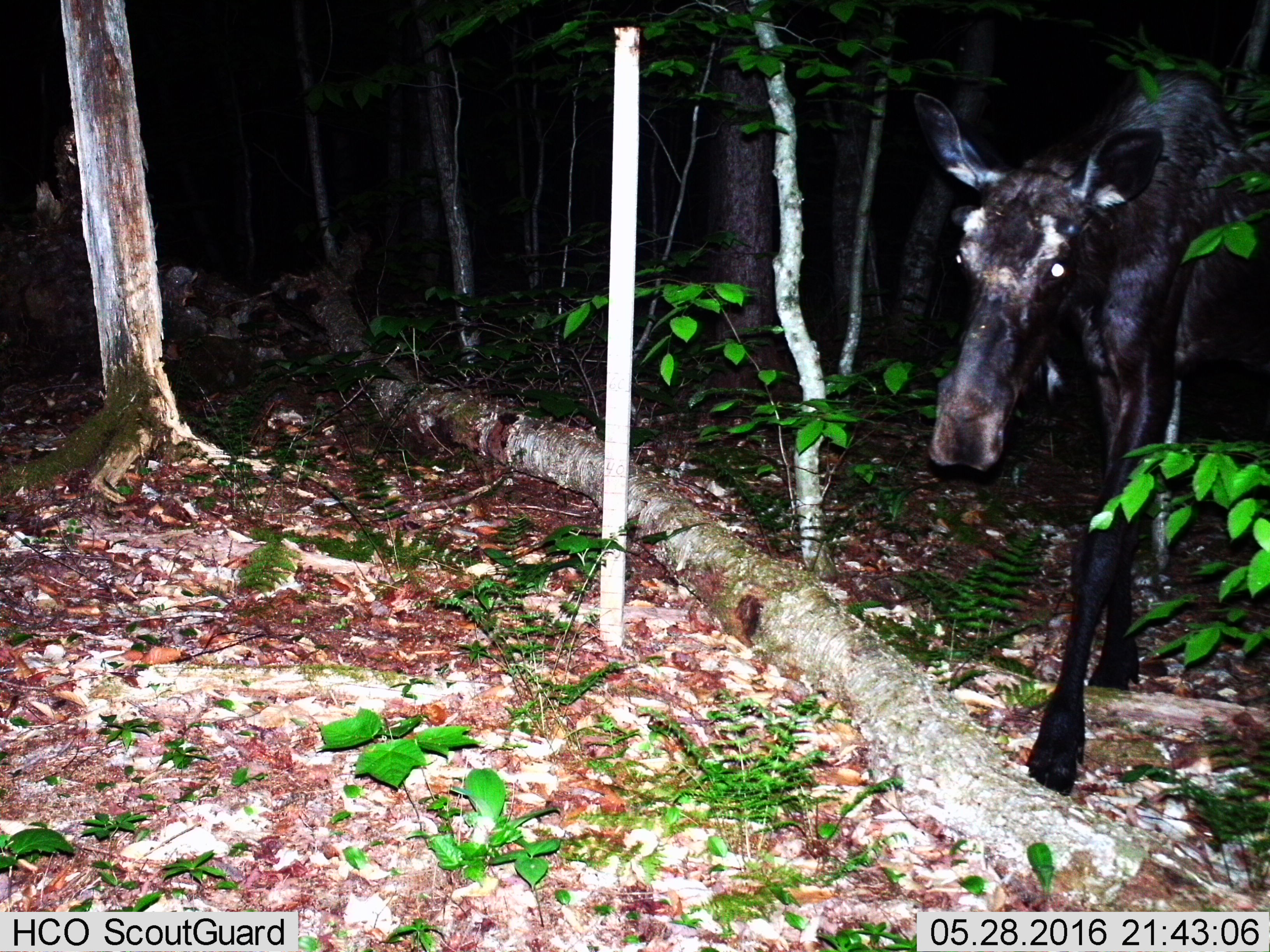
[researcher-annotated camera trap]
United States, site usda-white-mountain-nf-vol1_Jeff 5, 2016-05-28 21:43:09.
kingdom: Animalia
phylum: Chordata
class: Mammalia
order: Artiodactyla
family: Cervidae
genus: Alces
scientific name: Alces alces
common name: moose